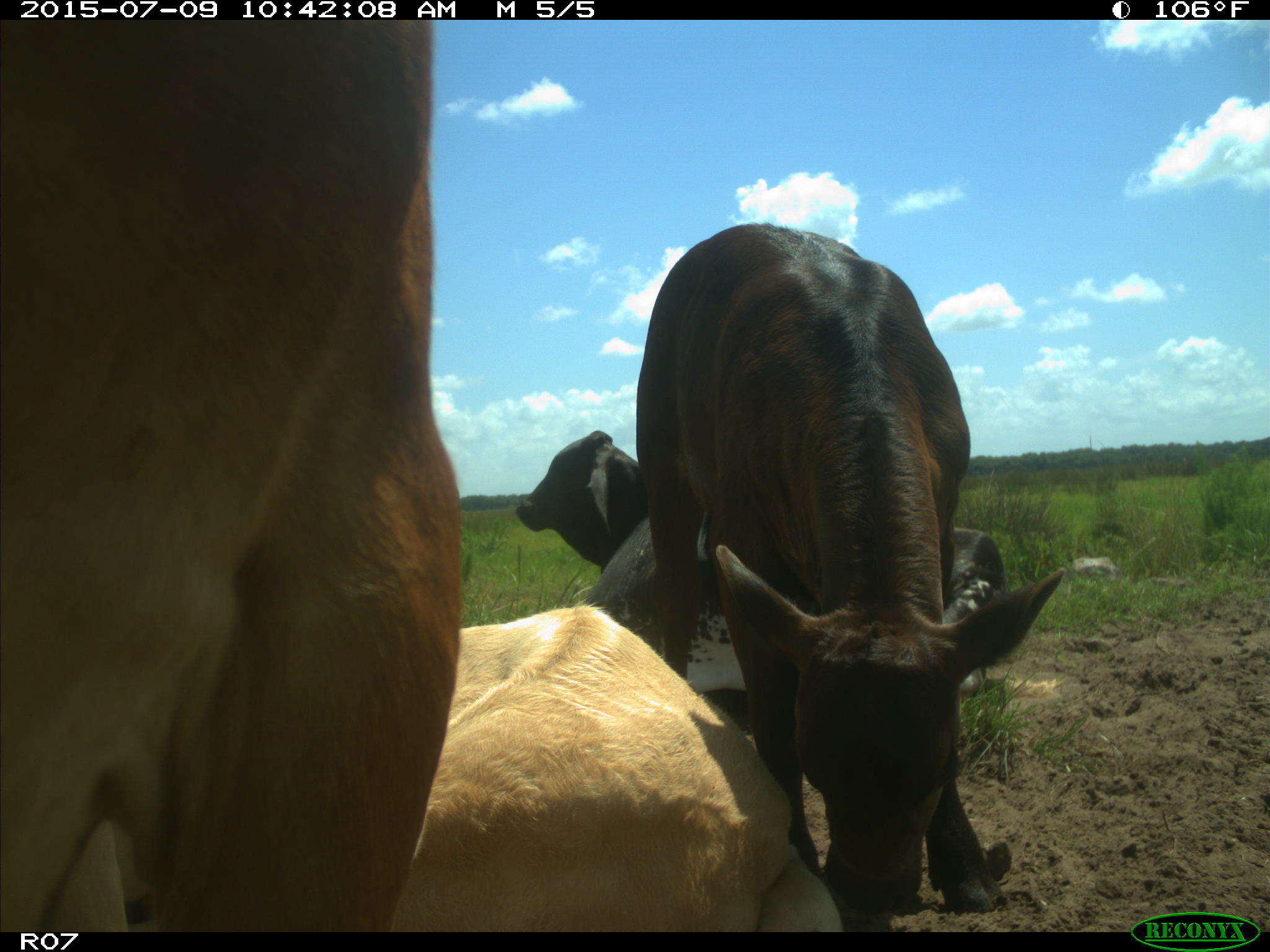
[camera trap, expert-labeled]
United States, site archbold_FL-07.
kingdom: Animalia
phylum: Chordata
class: Mammalia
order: Artiodactyla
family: Bovidae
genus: Bos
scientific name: Bos taurus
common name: domestic cow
Bos taurus (domestic cow).